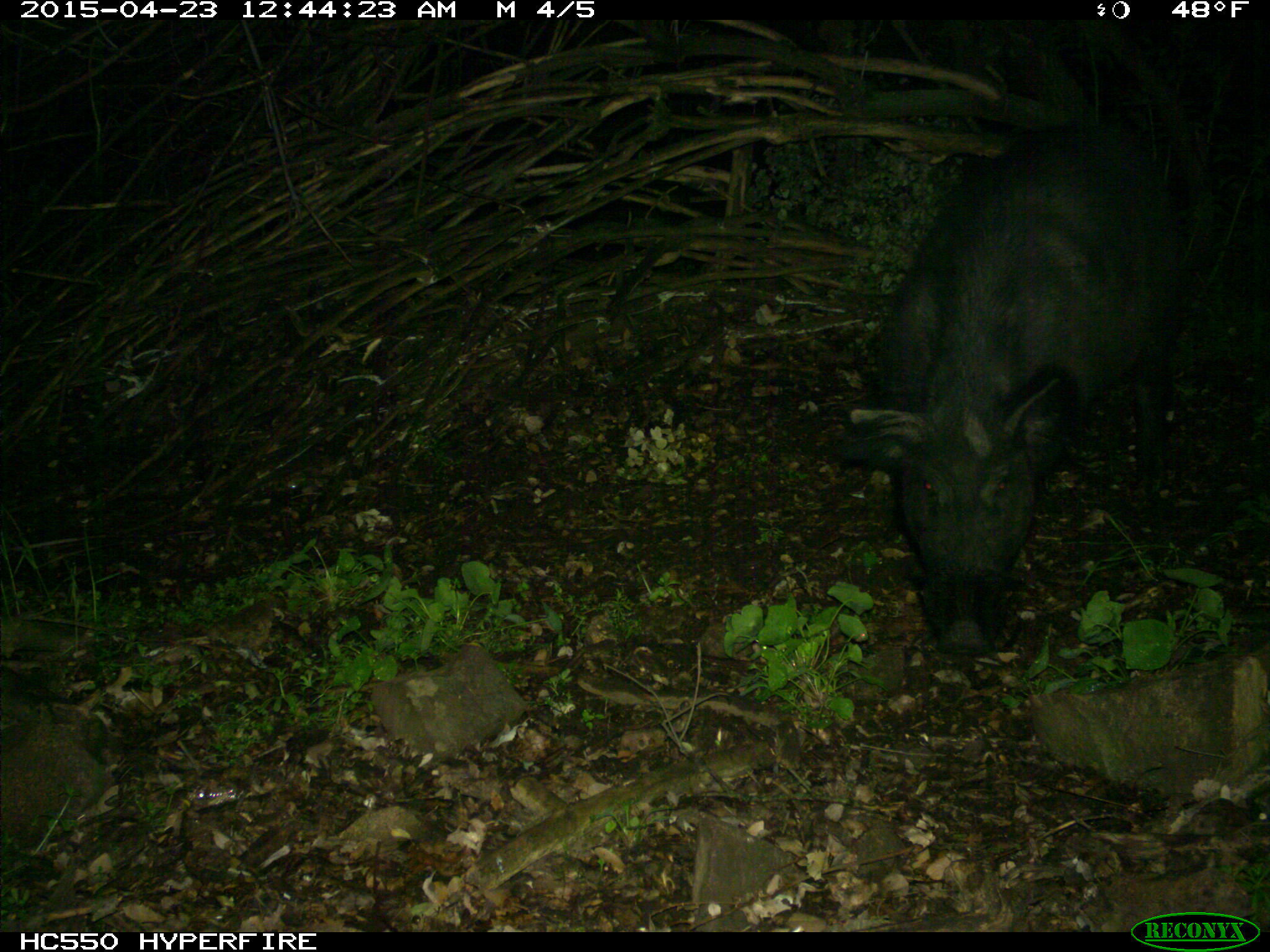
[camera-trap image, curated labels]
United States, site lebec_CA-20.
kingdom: Animalia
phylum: Chordata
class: Mammalia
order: Artiodactyla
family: Suidae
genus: Sus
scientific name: Sus scrofa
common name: wild boar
Sus scrofa (wild boar).